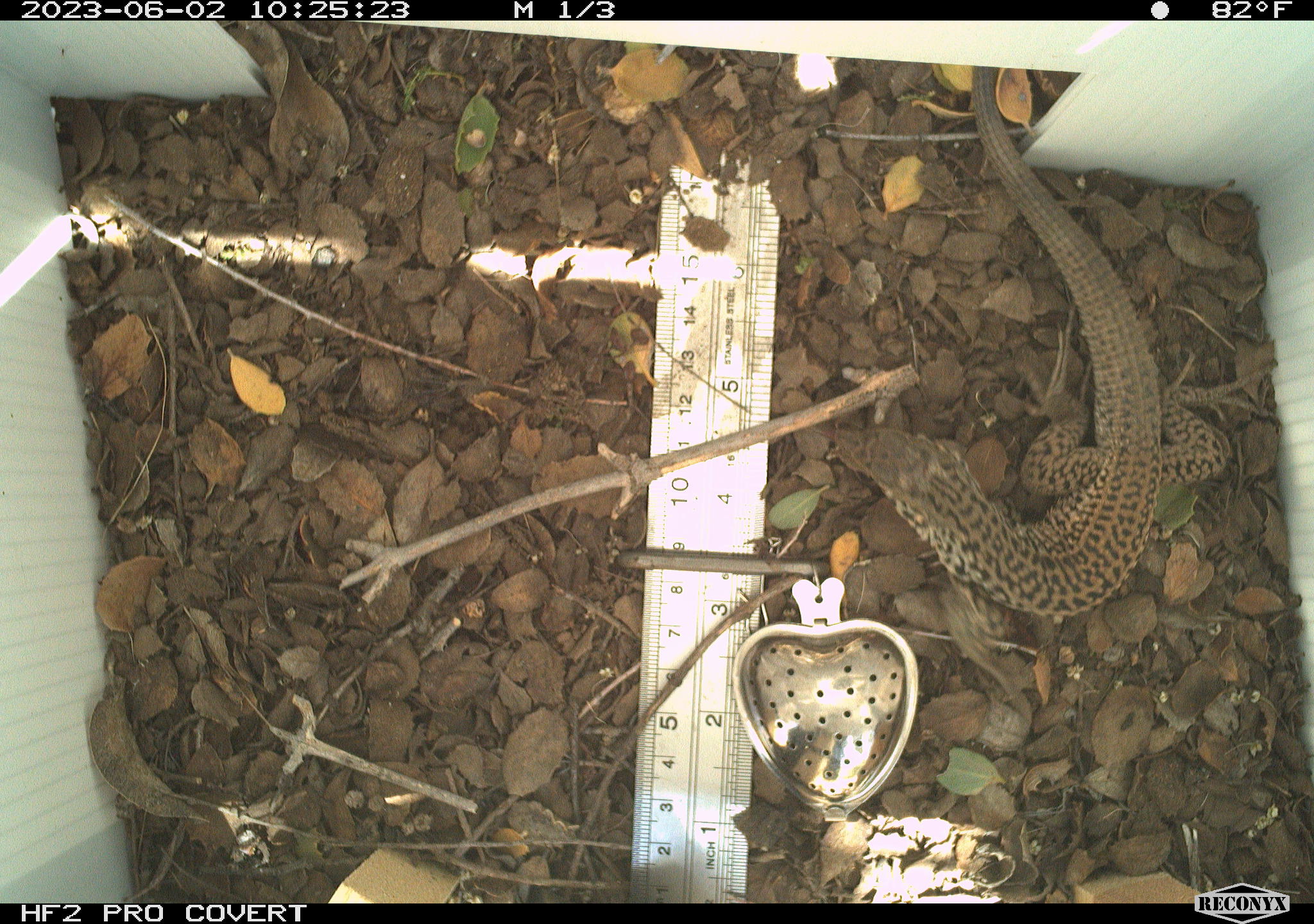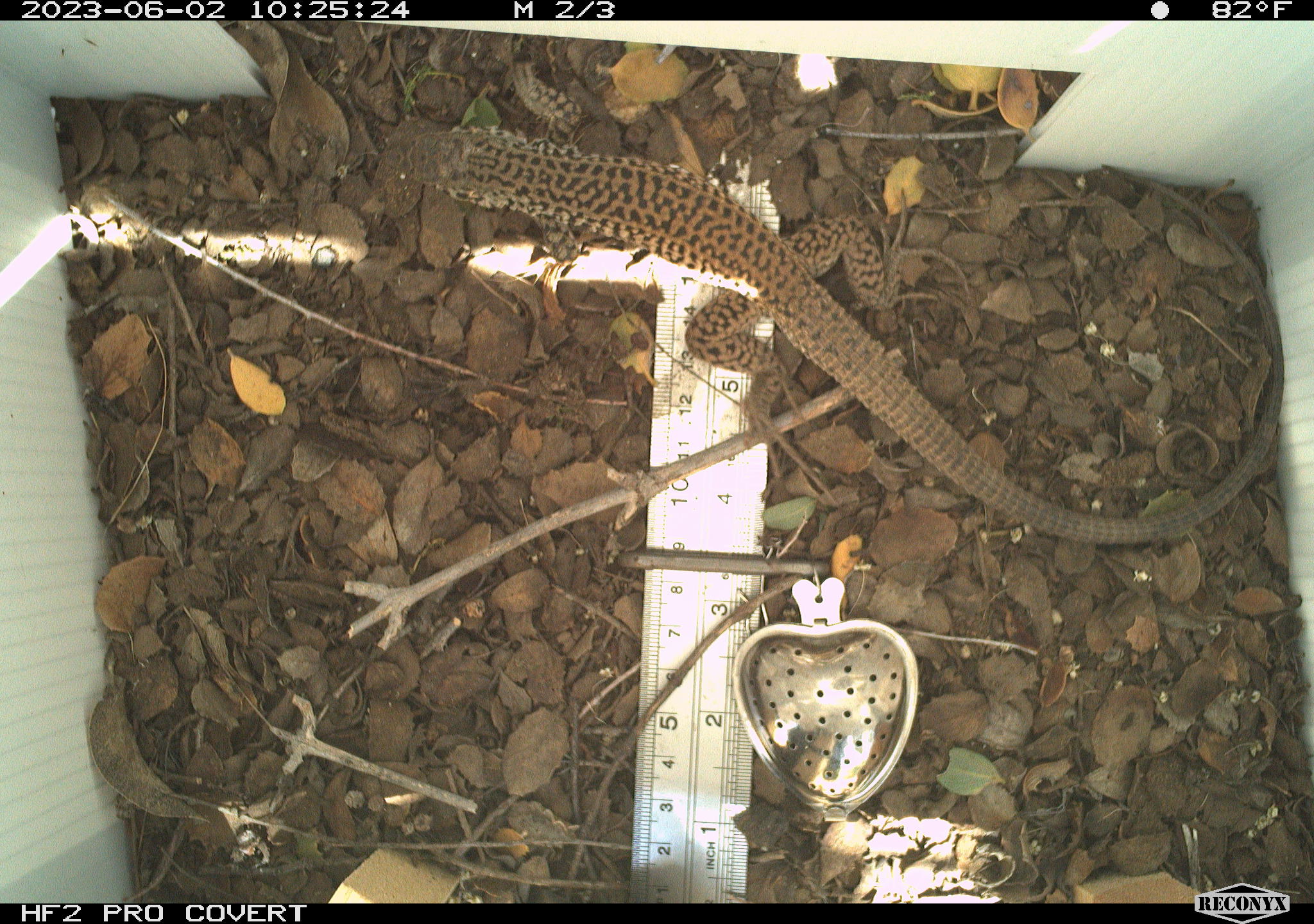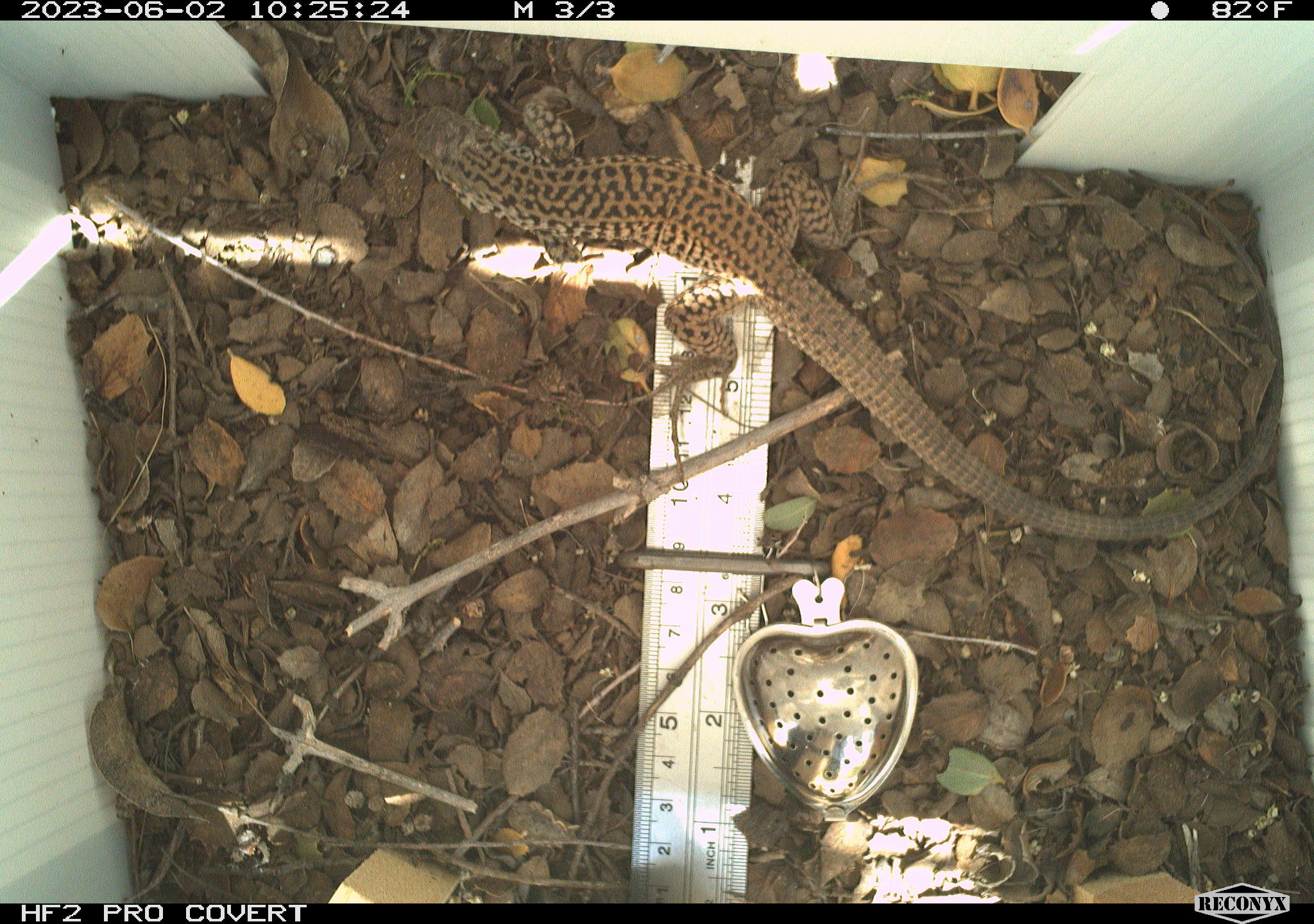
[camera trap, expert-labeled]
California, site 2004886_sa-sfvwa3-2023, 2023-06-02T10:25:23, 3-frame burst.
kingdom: Animalia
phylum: Chordata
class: Reptilia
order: Squamata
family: Teiidae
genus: Aspidoscelis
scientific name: Aspidoscelis tigris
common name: western whiptail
Western whiptail (Aspidoscelis tigris).